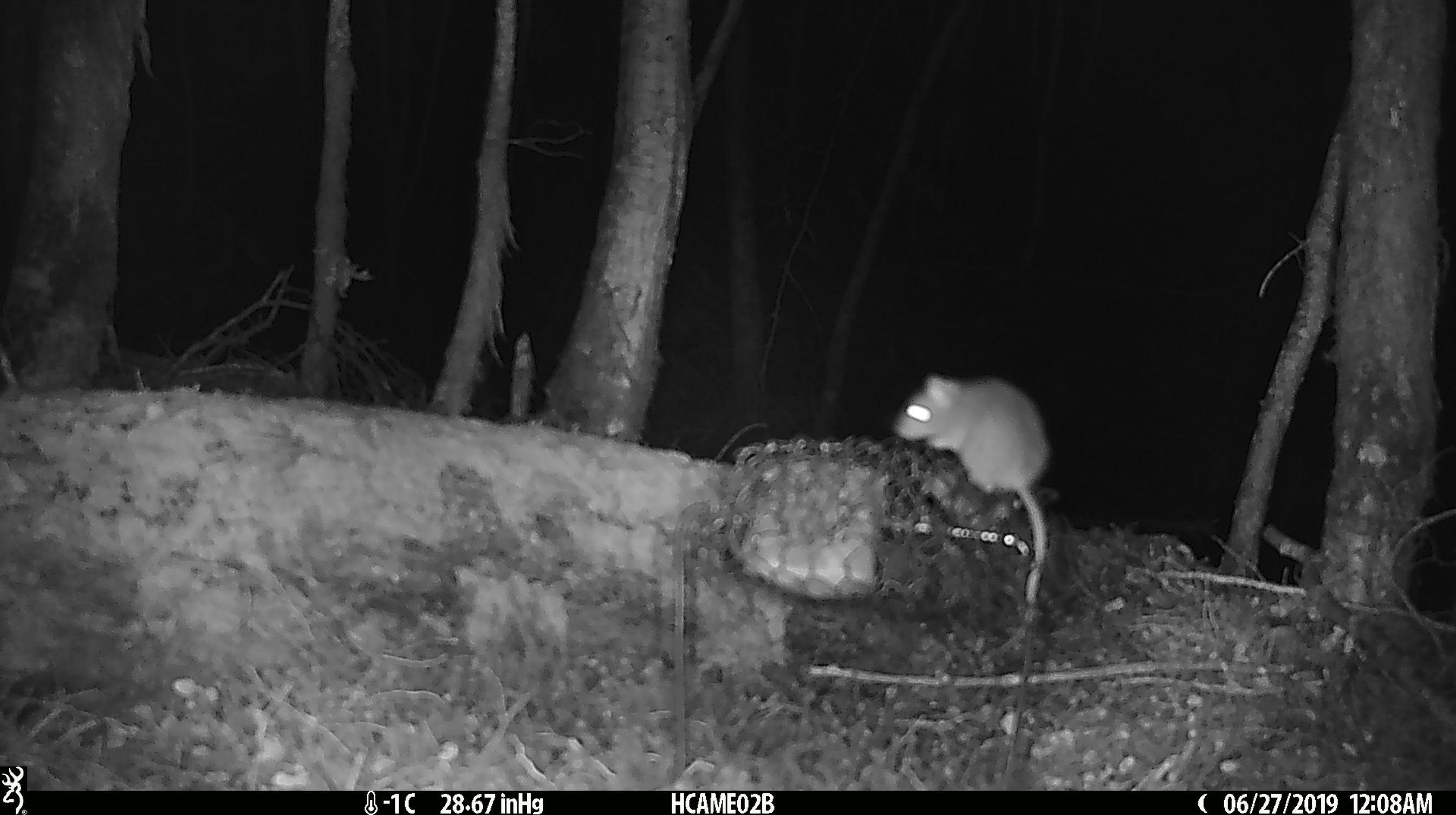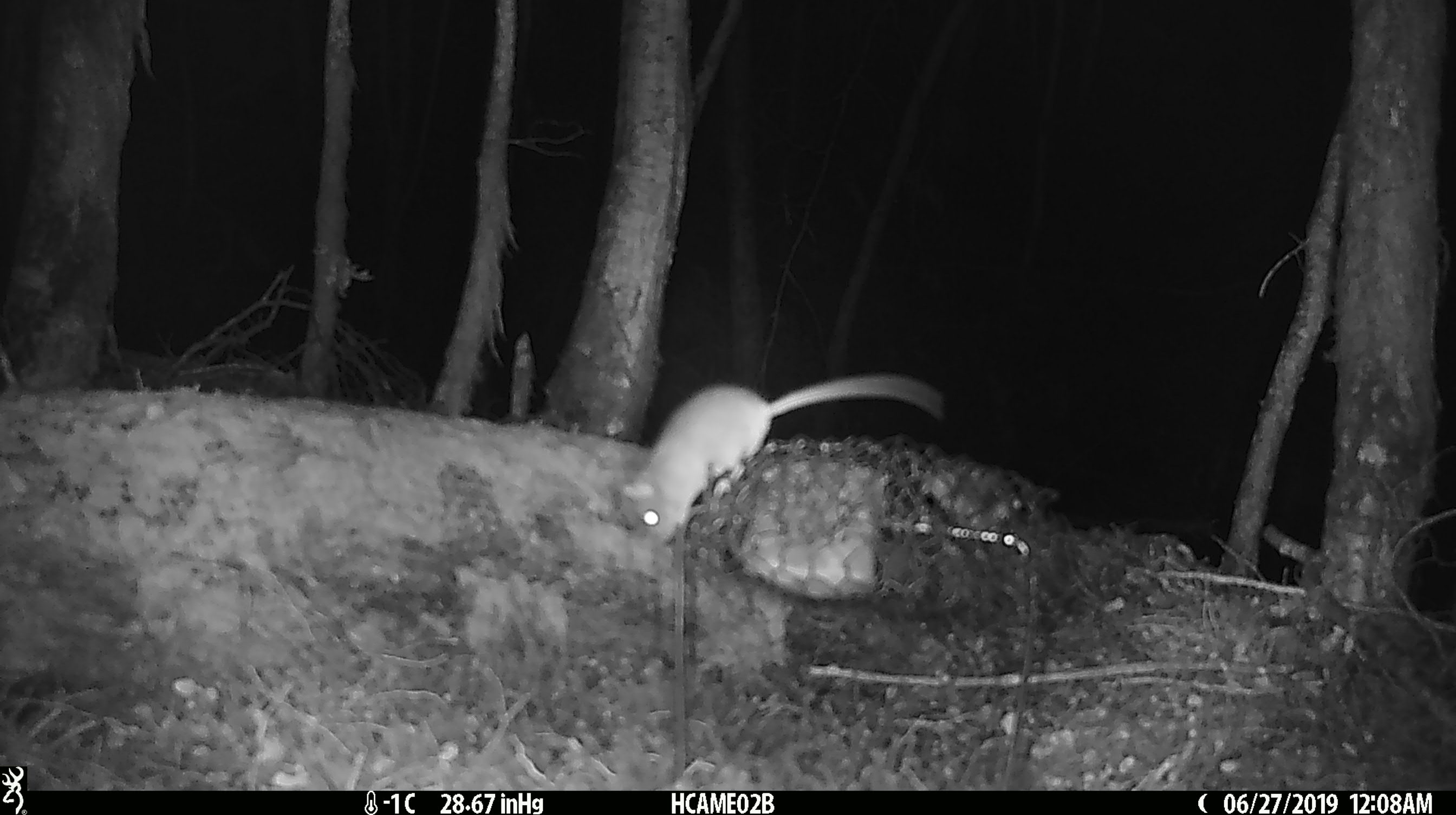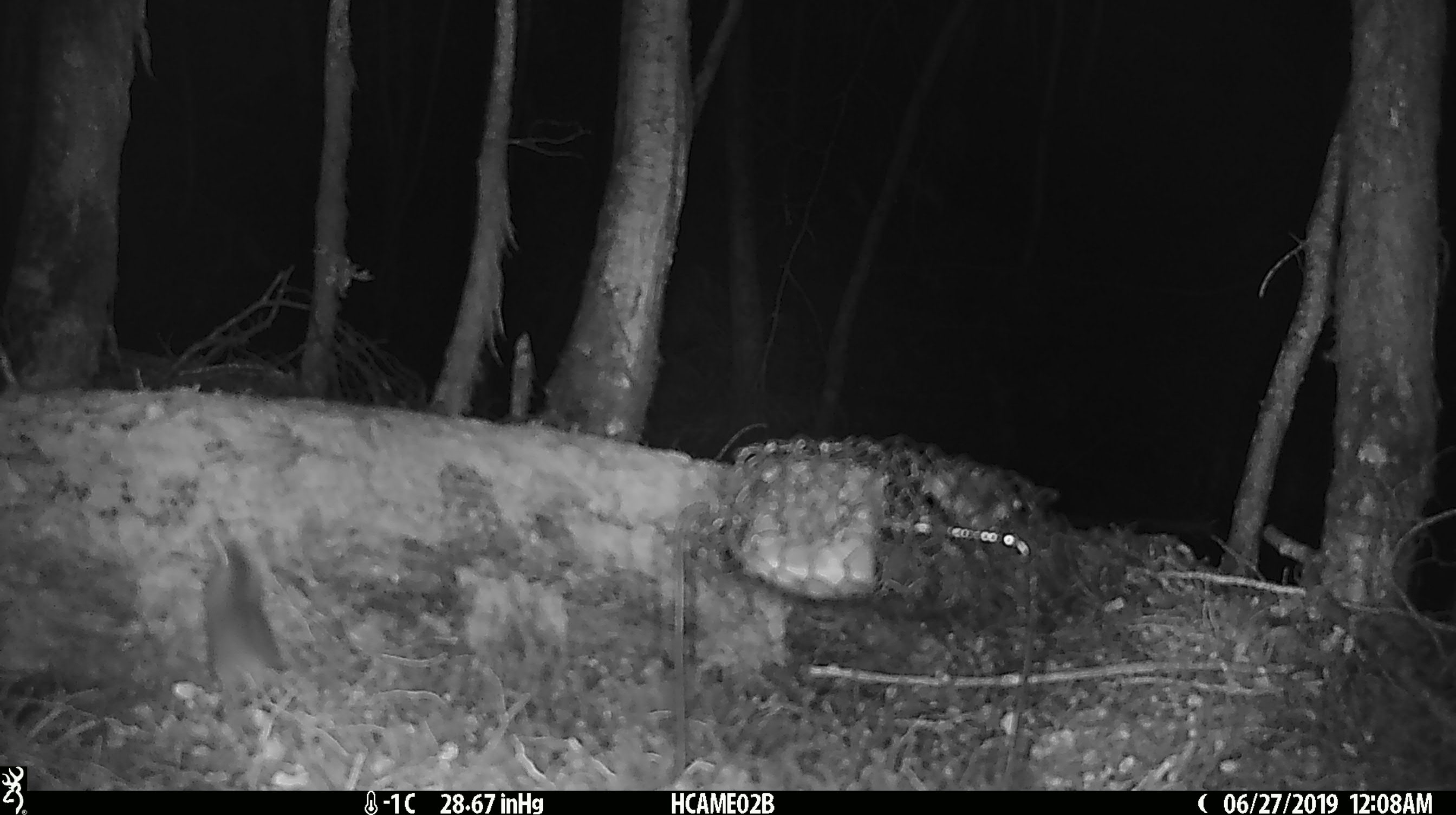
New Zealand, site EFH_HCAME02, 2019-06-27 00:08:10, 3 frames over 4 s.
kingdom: Animalia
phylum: Chordata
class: Mammalia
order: Rodentia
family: Muridae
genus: Mus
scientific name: Mus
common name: mouse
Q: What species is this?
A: Mouse (Mus).